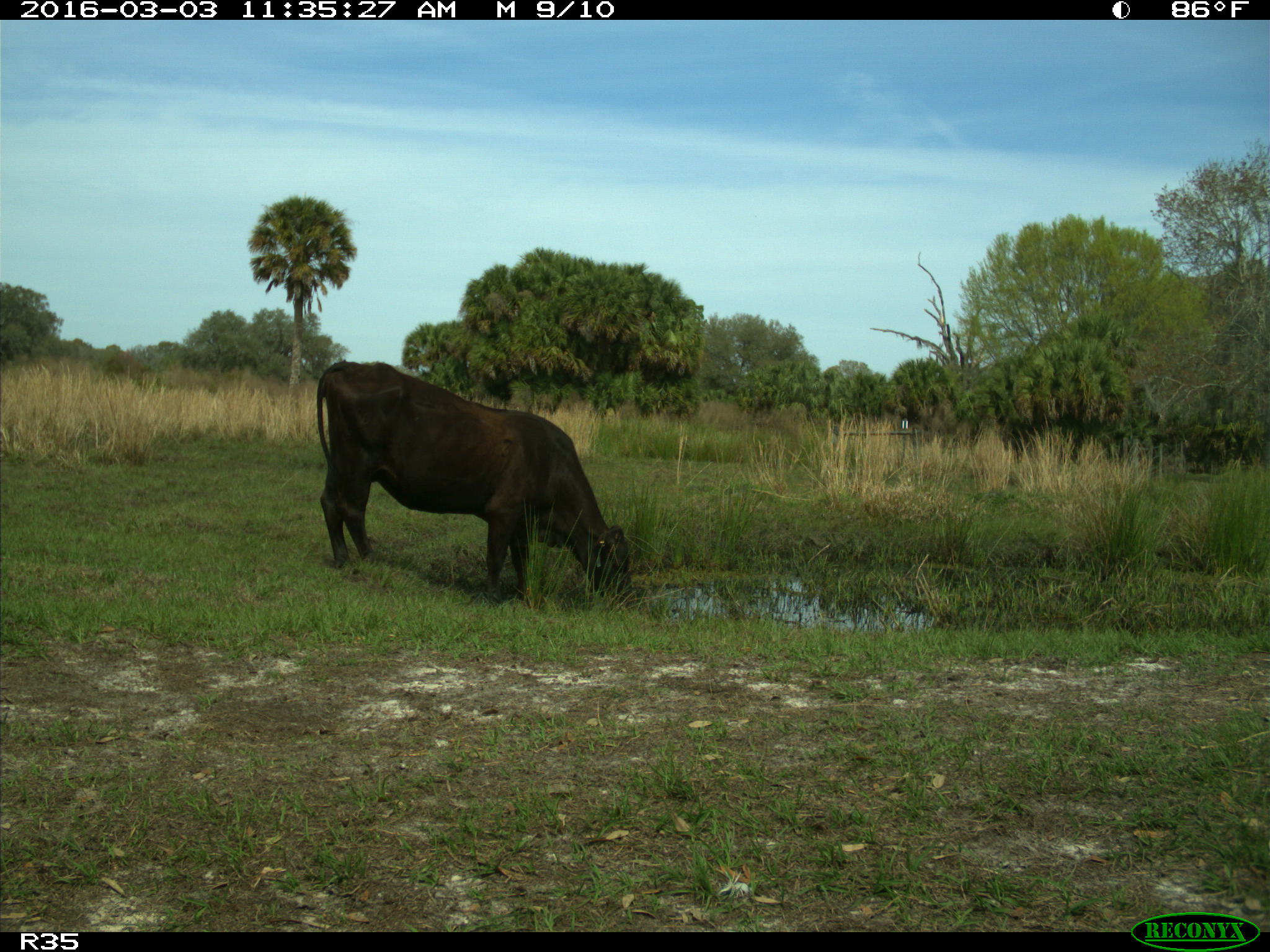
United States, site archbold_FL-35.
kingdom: Animalia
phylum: Chordata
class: Mammalia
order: Artiodactyla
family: Bovidae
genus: Bos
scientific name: Bos taurus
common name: domestic cow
Bos taurus (domestic cow).